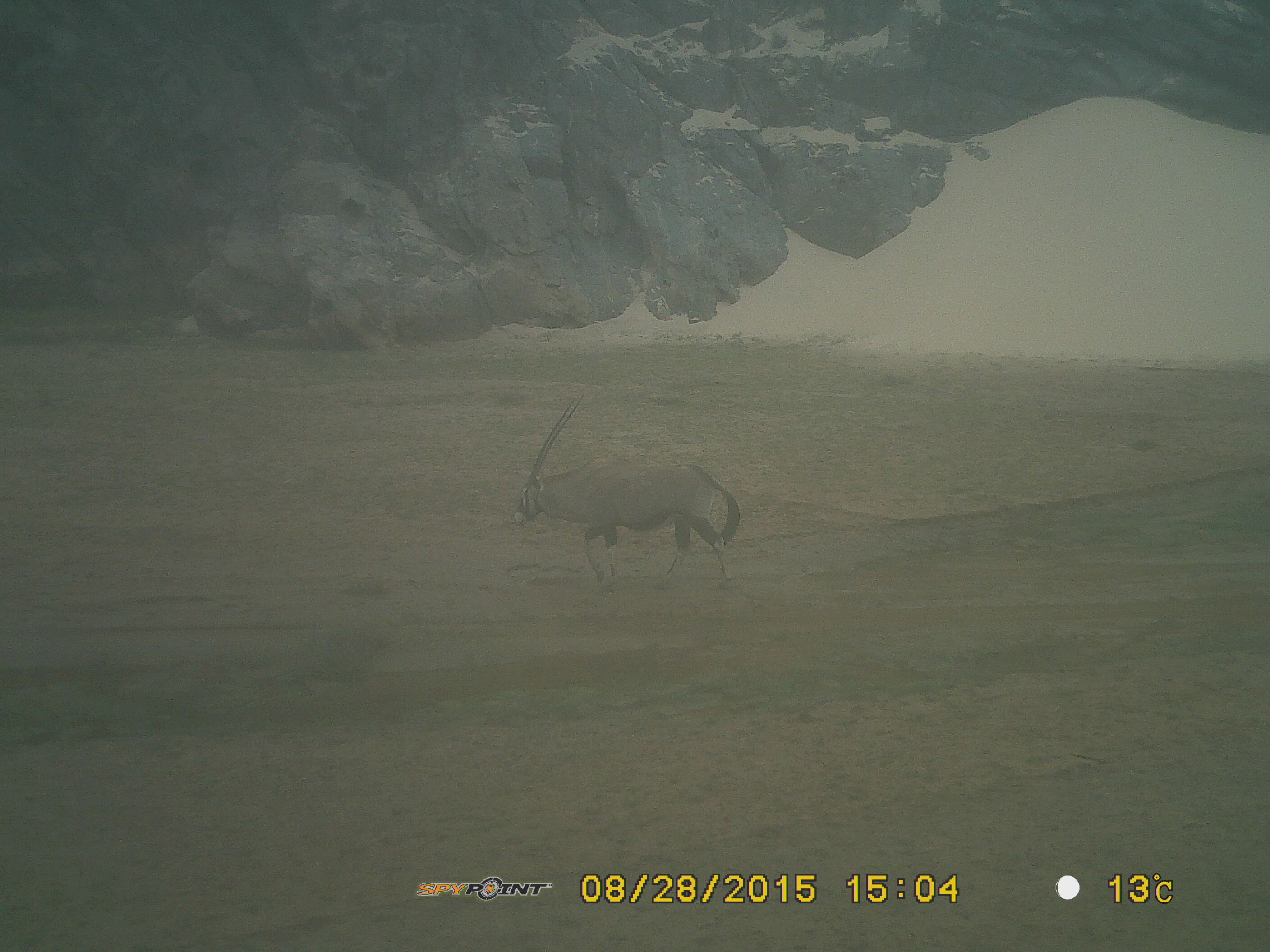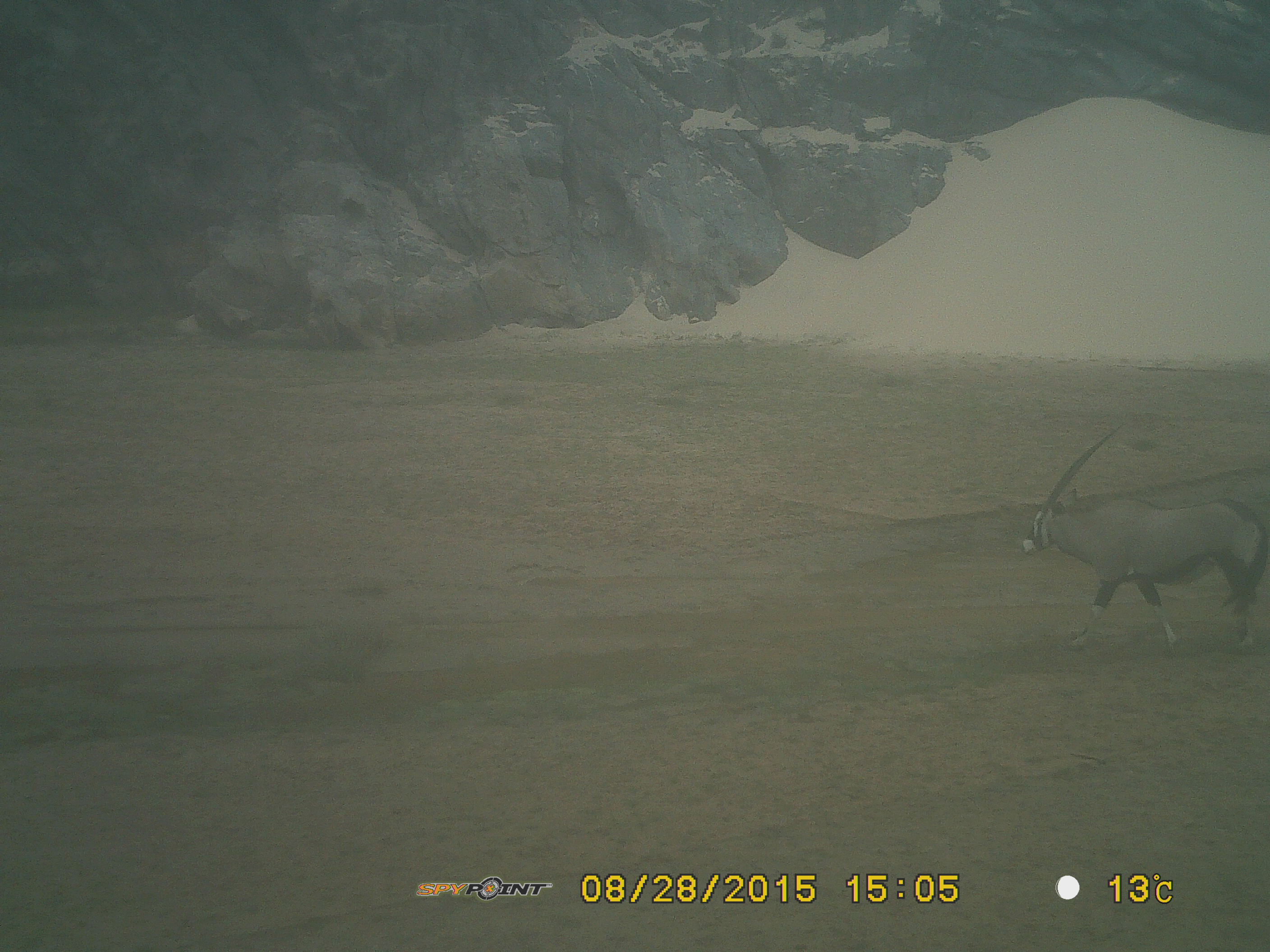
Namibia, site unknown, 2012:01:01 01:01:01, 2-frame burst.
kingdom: Animalia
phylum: Chordata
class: Mammalia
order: Artiodactyla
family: Bovidae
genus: Oryx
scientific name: Oryx gazella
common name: gemsbok